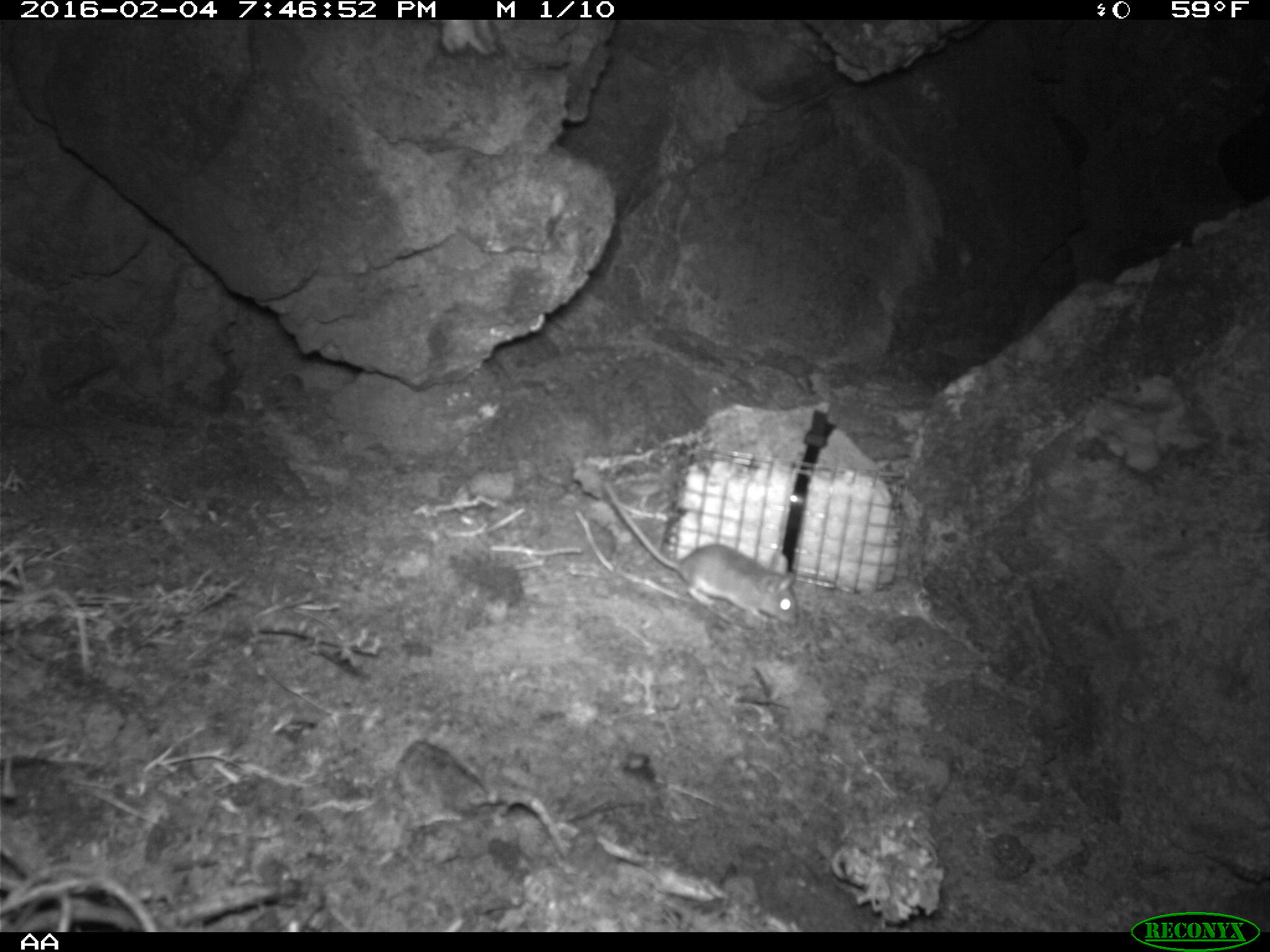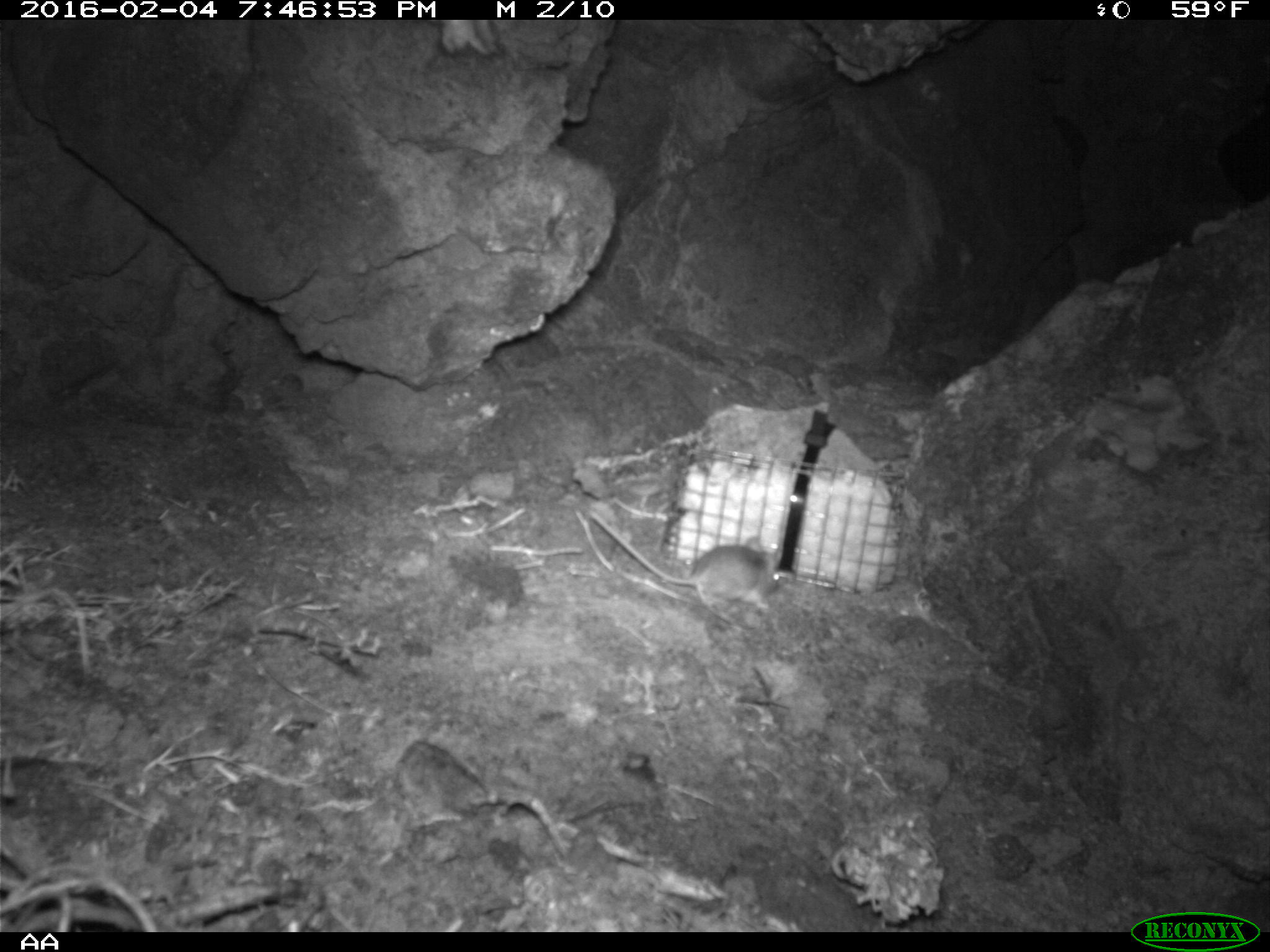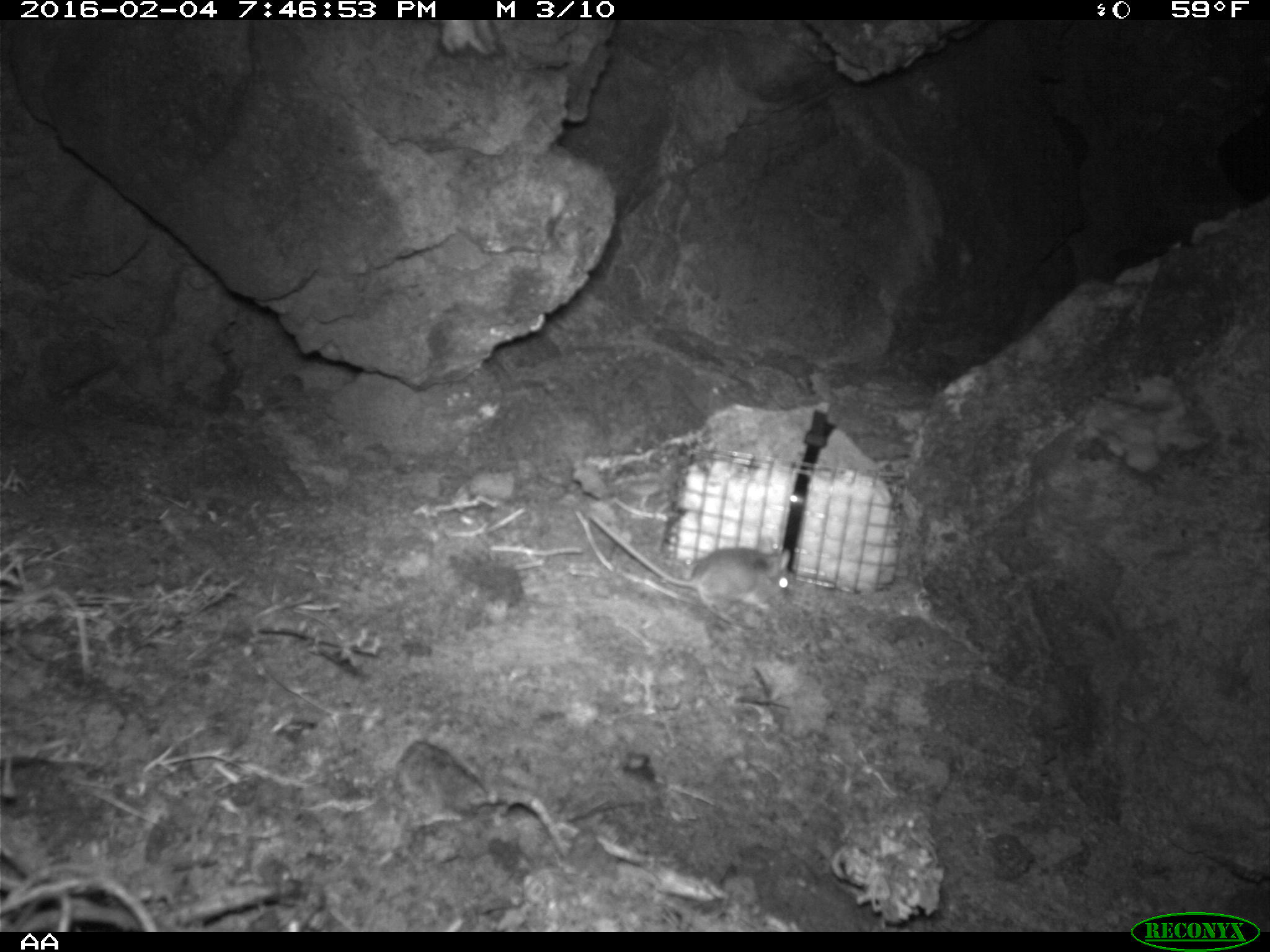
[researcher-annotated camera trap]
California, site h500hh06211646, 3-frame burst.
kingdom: Animalia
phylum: Chordata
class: Mammalia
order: Rodentia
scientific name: Rodentia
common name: rodent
Rodent (Rodentia).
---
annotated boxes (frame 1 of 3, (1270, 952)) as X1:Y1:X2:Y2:
rodent: 603:480:797:624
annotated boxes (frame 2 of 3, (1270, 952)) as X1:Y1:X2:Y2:
rodent: 587:514:781:615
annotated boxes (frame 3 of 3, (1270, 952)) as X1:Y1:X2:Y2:
rodent: 588:514:790:605